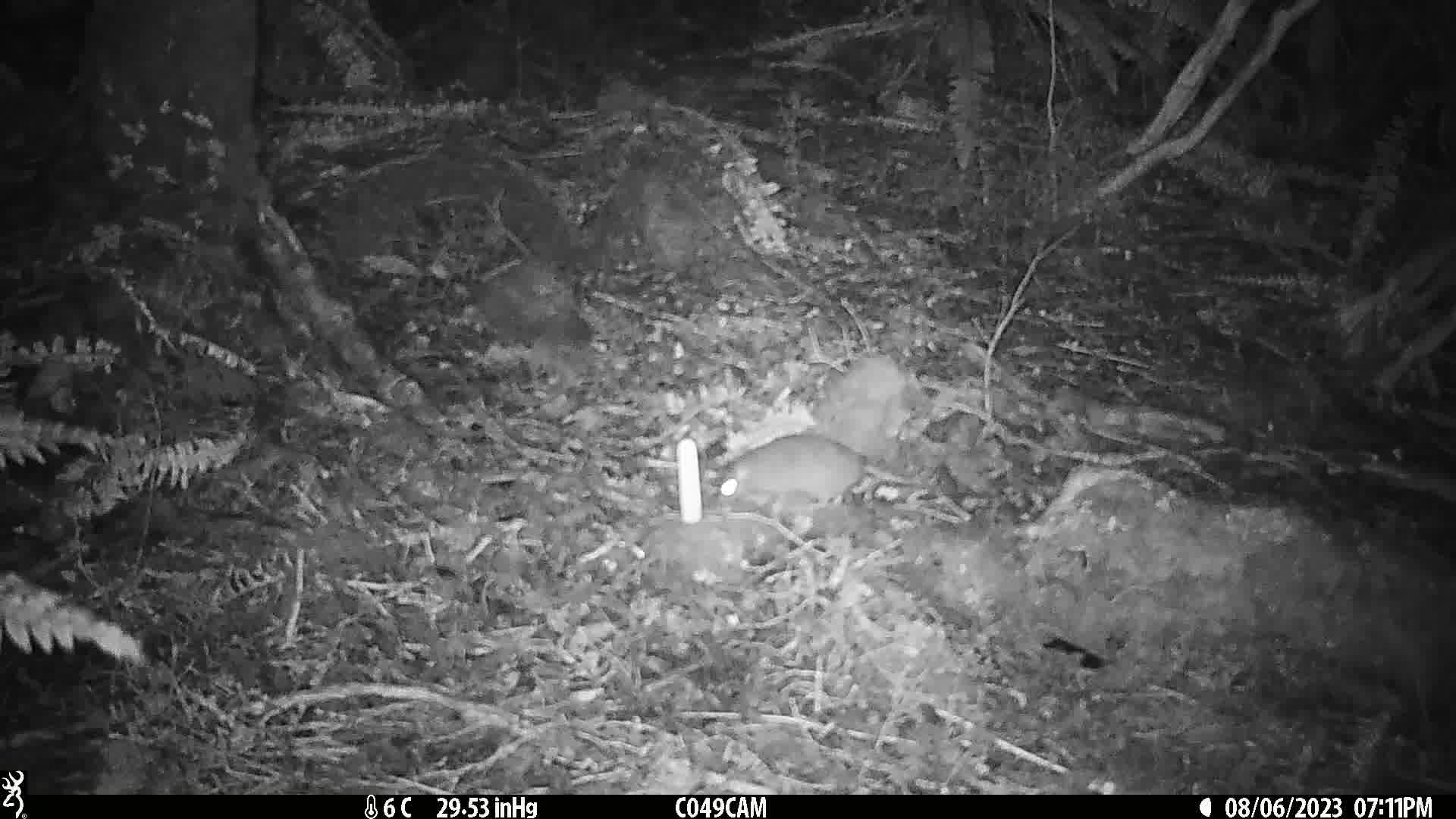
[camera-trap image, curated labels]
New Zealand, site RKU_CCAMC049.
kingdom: Animalia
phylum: Chordata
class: Mammalia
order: Rodentia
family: Muridae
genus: Rattus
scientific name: Rattus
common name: rat